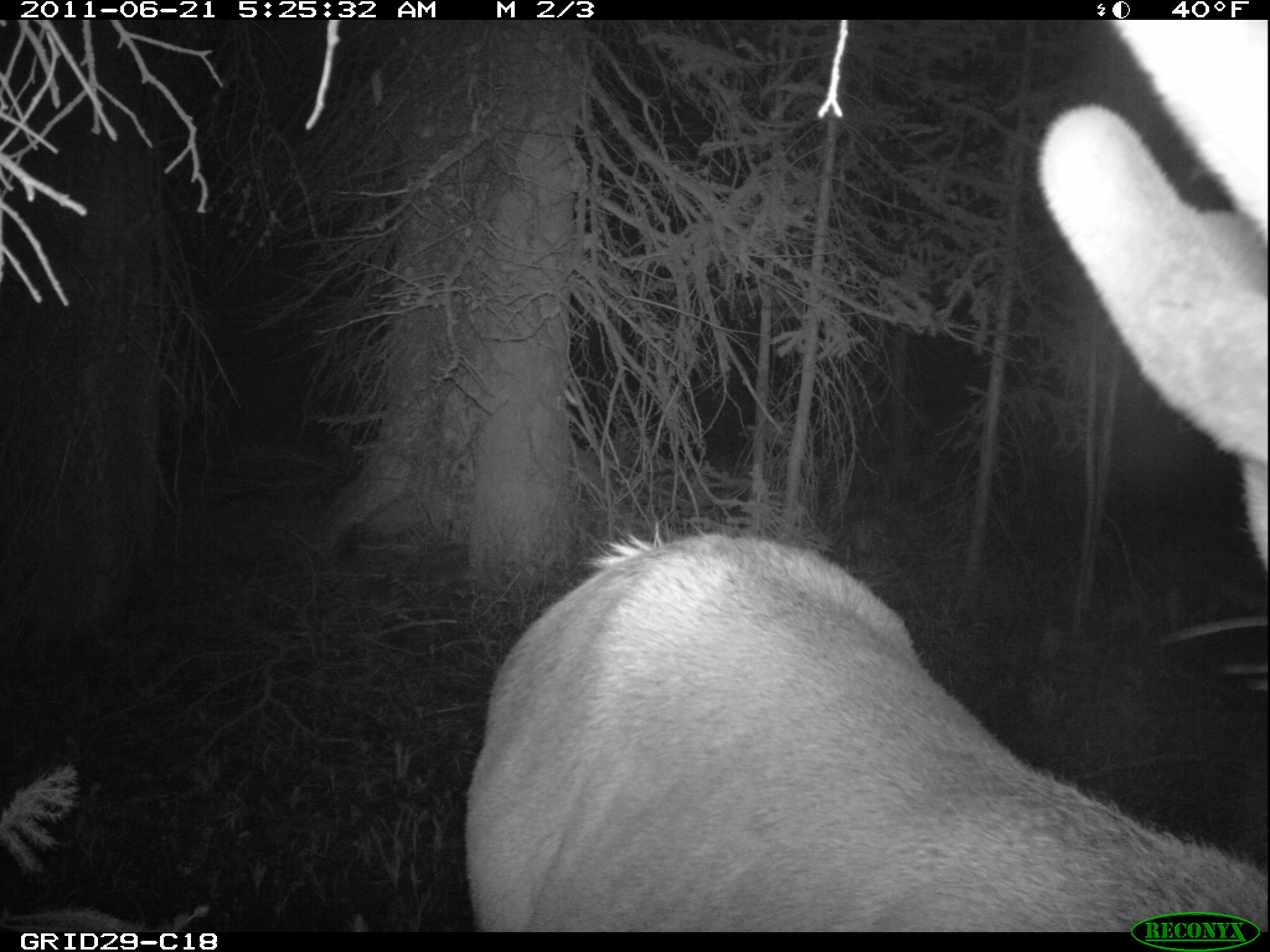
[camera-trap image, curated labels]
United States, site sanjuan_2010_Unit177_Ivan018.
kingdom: Animalia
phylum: Chordata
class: Mammalia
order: Artiodactyla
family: Cervidae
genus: Cervus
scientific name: Cervus elaphus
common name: red deer